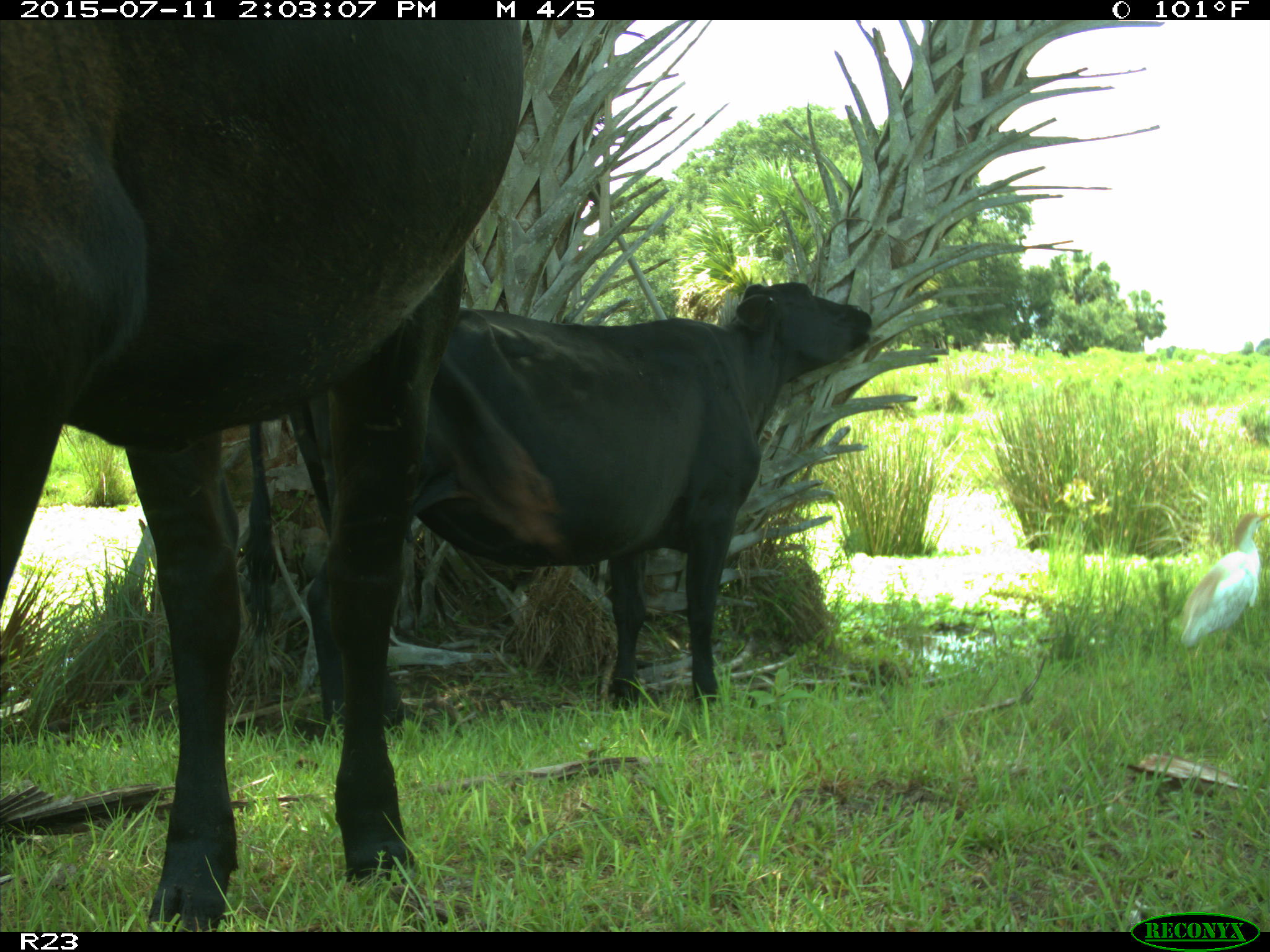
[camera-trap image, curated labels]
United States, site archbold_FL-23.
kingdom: Animalia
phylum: Chordata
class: Mammalia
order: Artiodactyla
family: Bovidae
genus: Bos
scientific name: Bos taurus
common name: domestic cow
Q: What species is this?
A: Bos taurus (domestic cow).